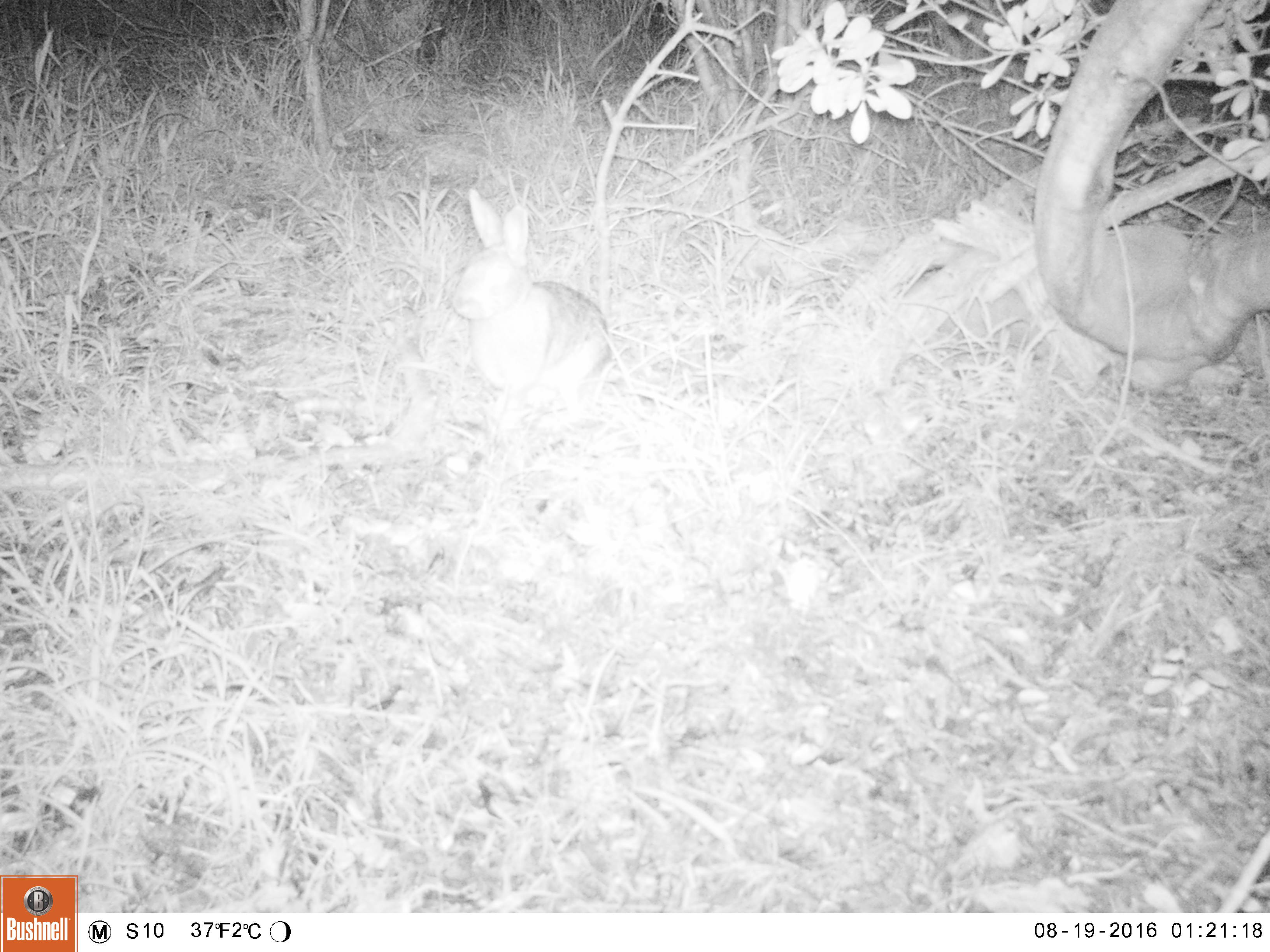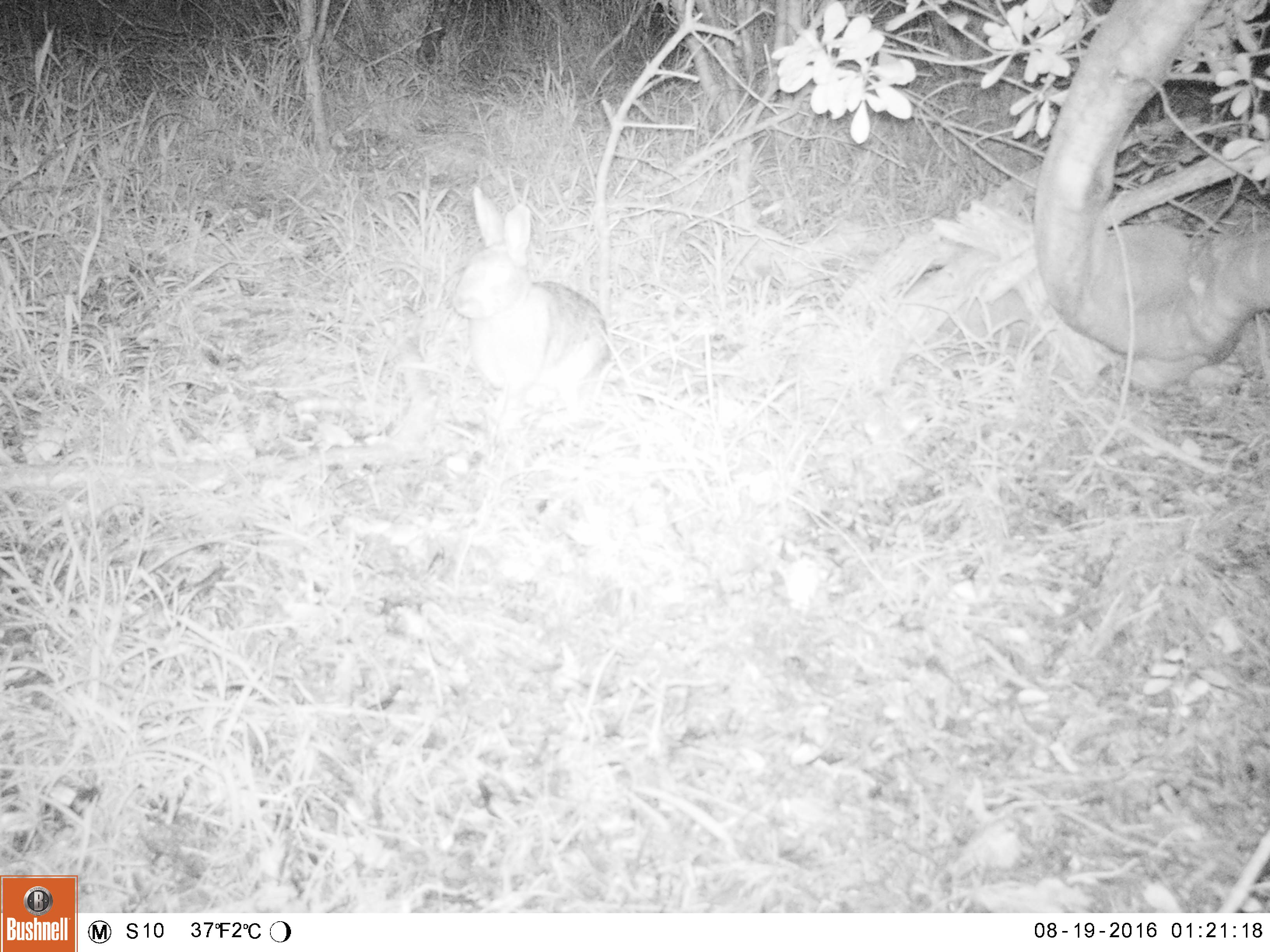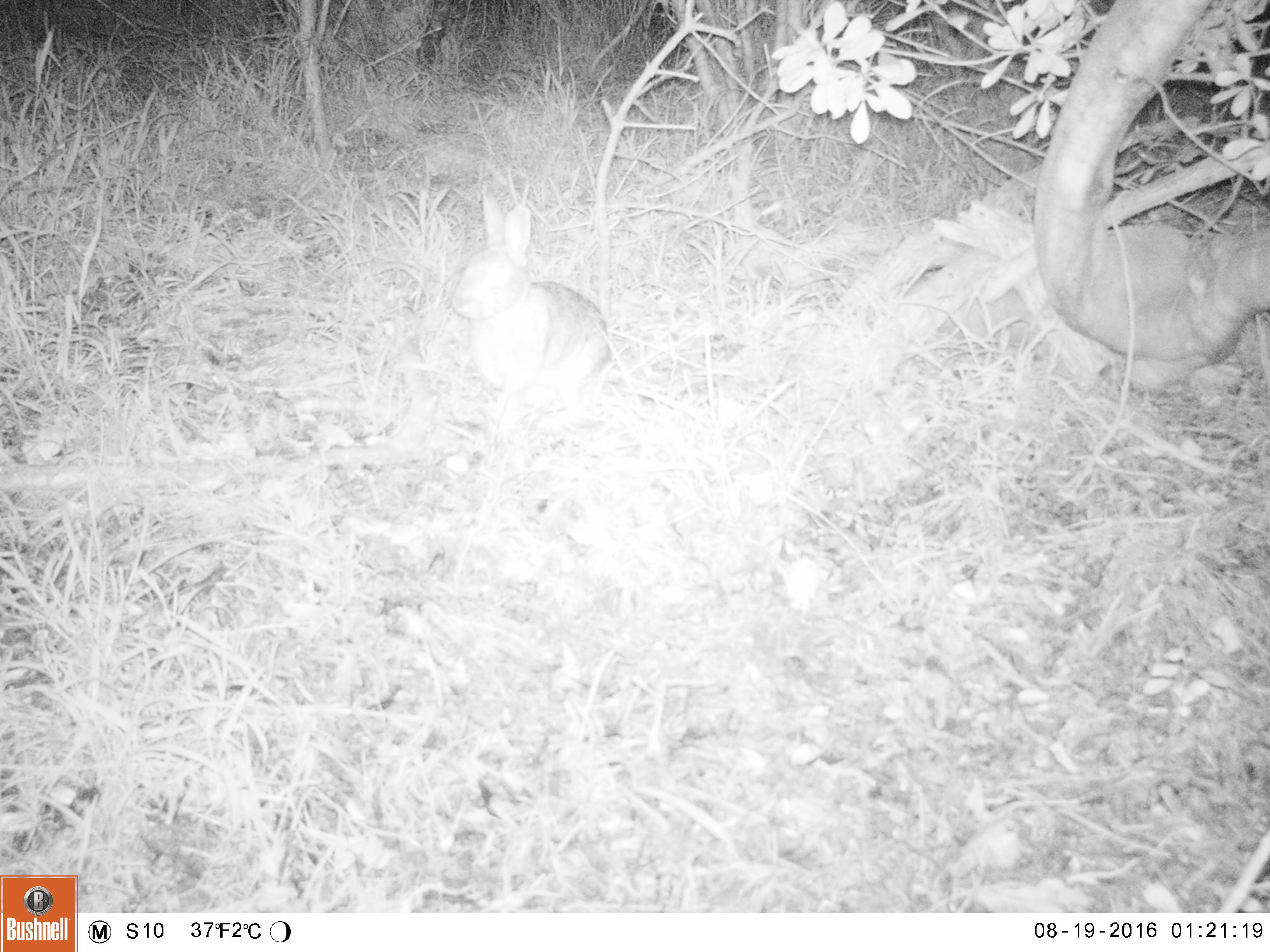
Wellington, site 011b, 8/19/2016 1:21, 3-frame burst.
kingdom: Animalia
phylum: Chordata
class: Mammalia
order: Lagomorpha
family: Leporidae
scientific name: Leporidae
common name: rabbit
Rabbit (Leporidae).